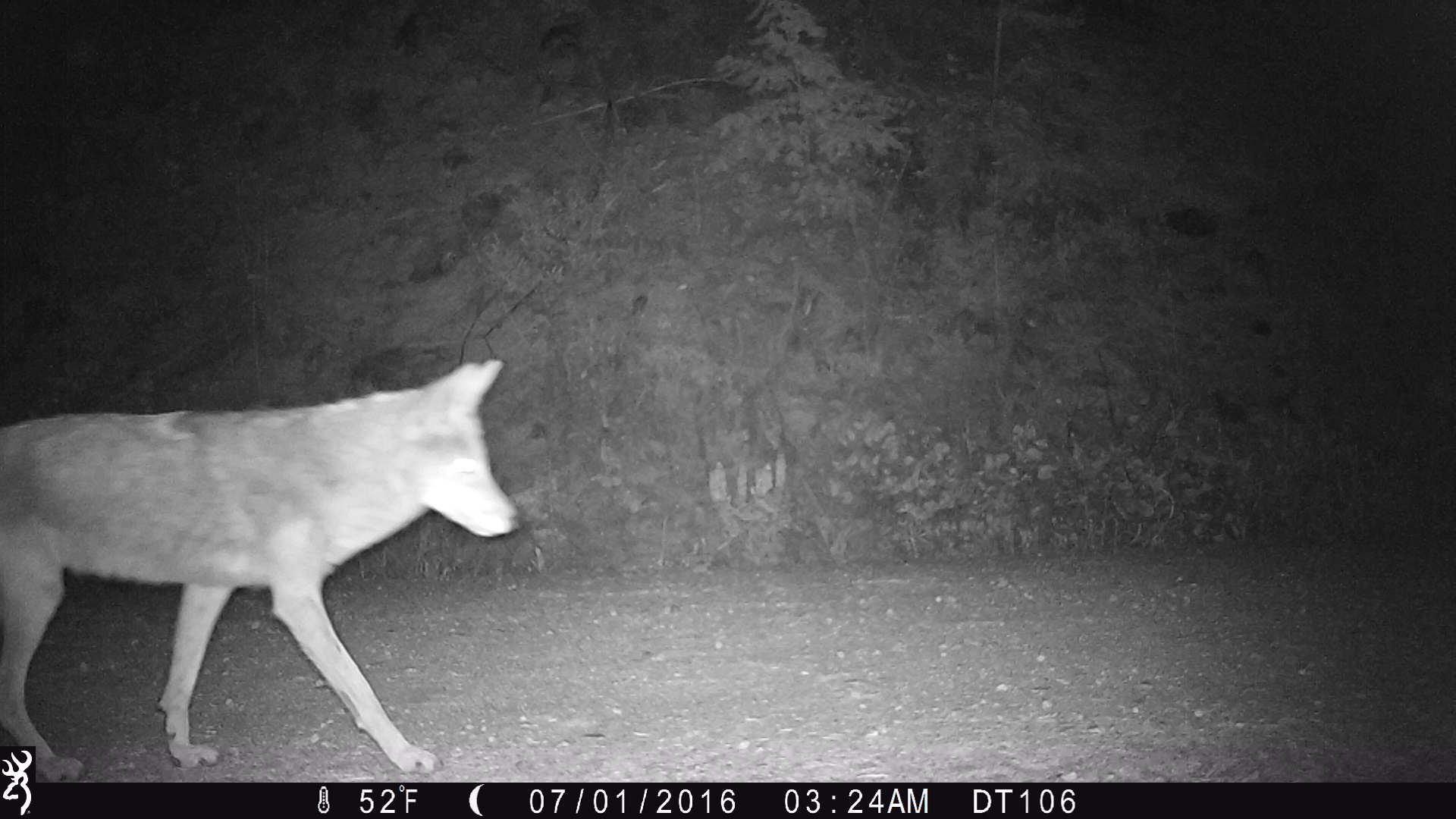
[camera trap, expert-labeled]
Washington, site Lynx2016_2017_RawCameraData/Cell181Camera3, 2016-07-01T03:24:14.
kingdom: Animalia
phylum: Chordata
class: Mammalia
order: Carnivora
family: Canidae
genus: Canis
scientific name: Canis latrans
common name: coyote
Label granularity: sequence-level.